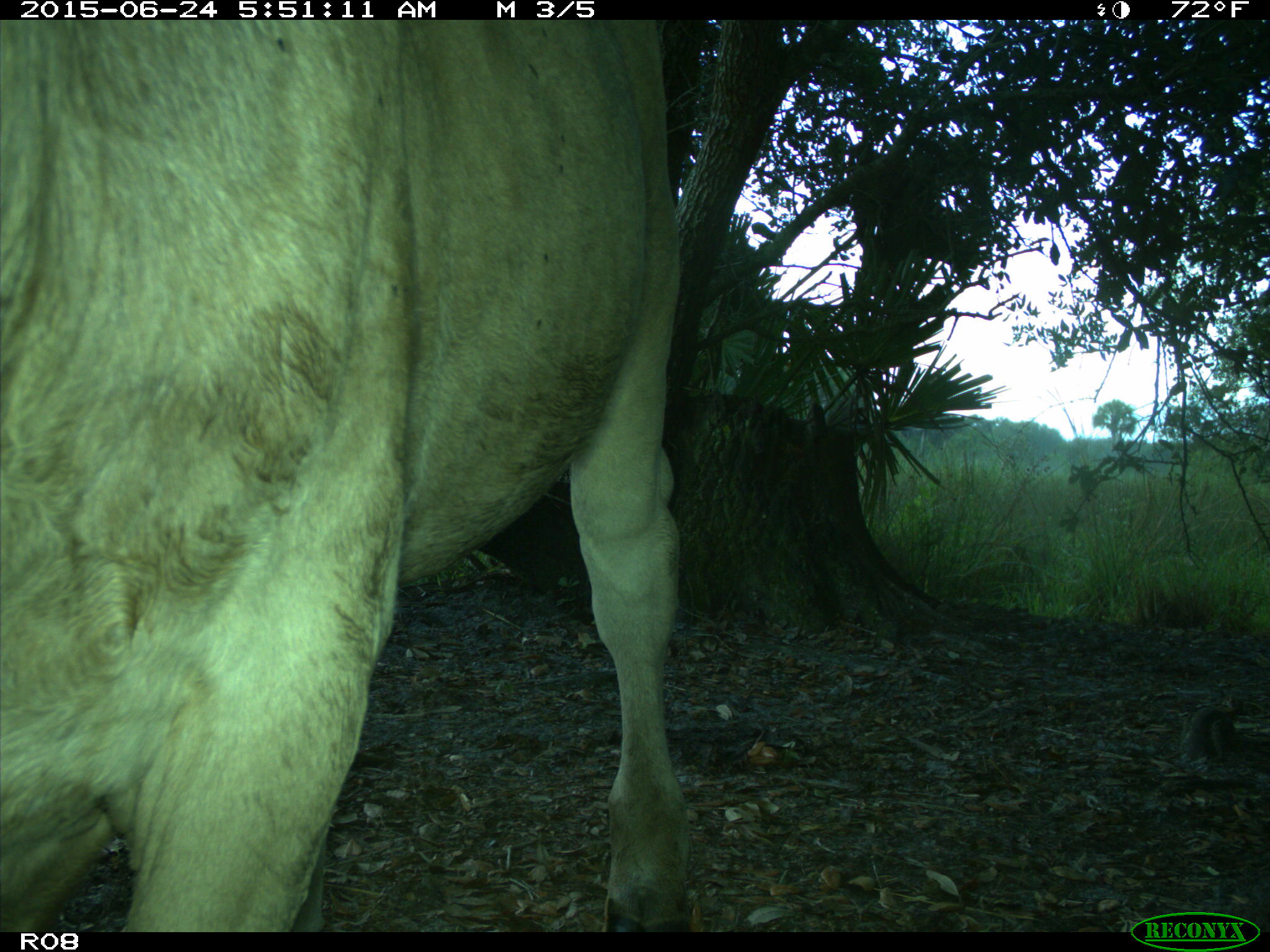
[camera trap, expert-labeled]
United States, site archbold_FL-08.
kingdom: Animalia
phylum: Chordata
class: Mammalia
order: Artiodactyla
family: Bovidae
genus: Bos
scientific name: Bos taurus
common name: domestic cow